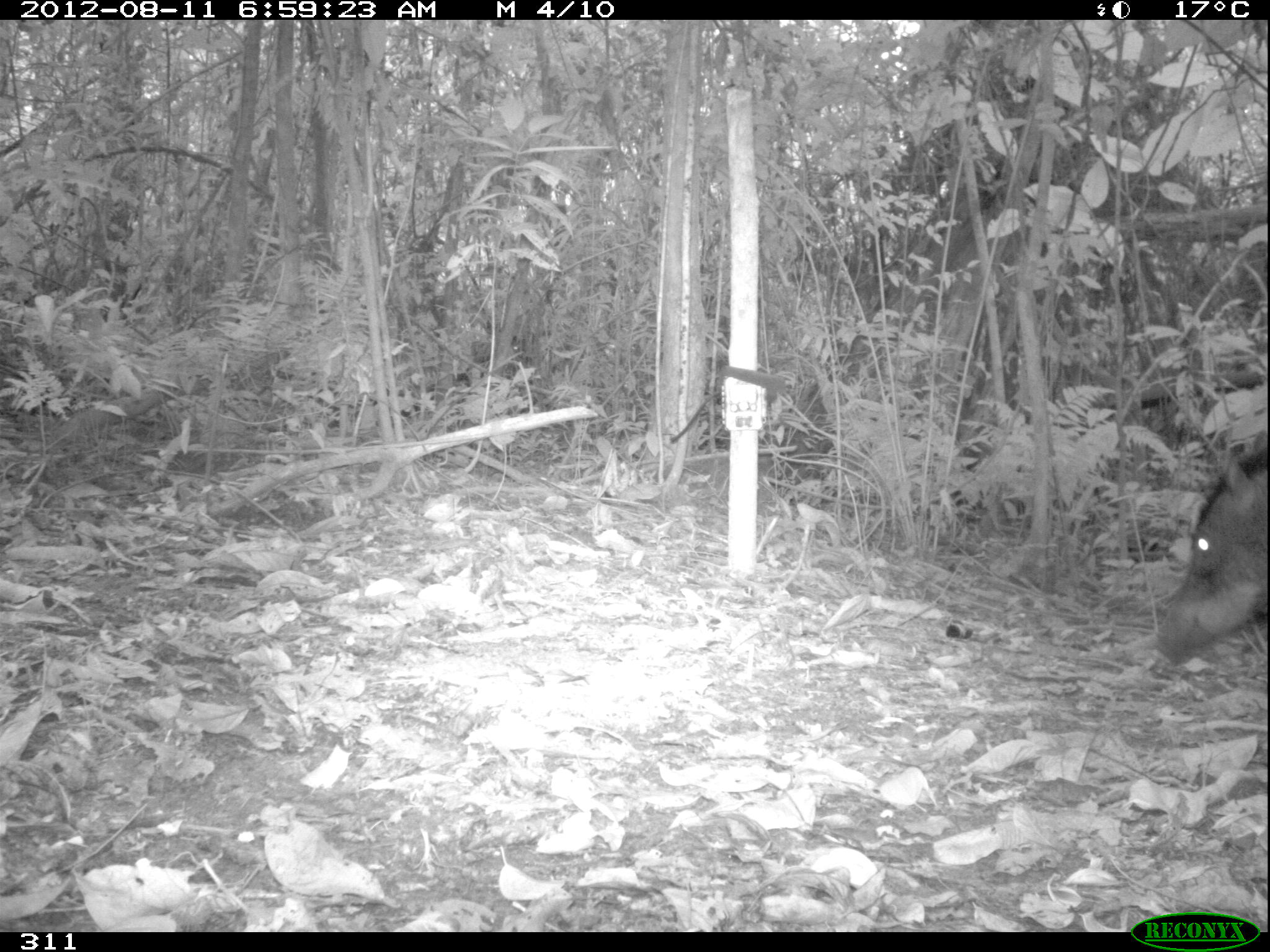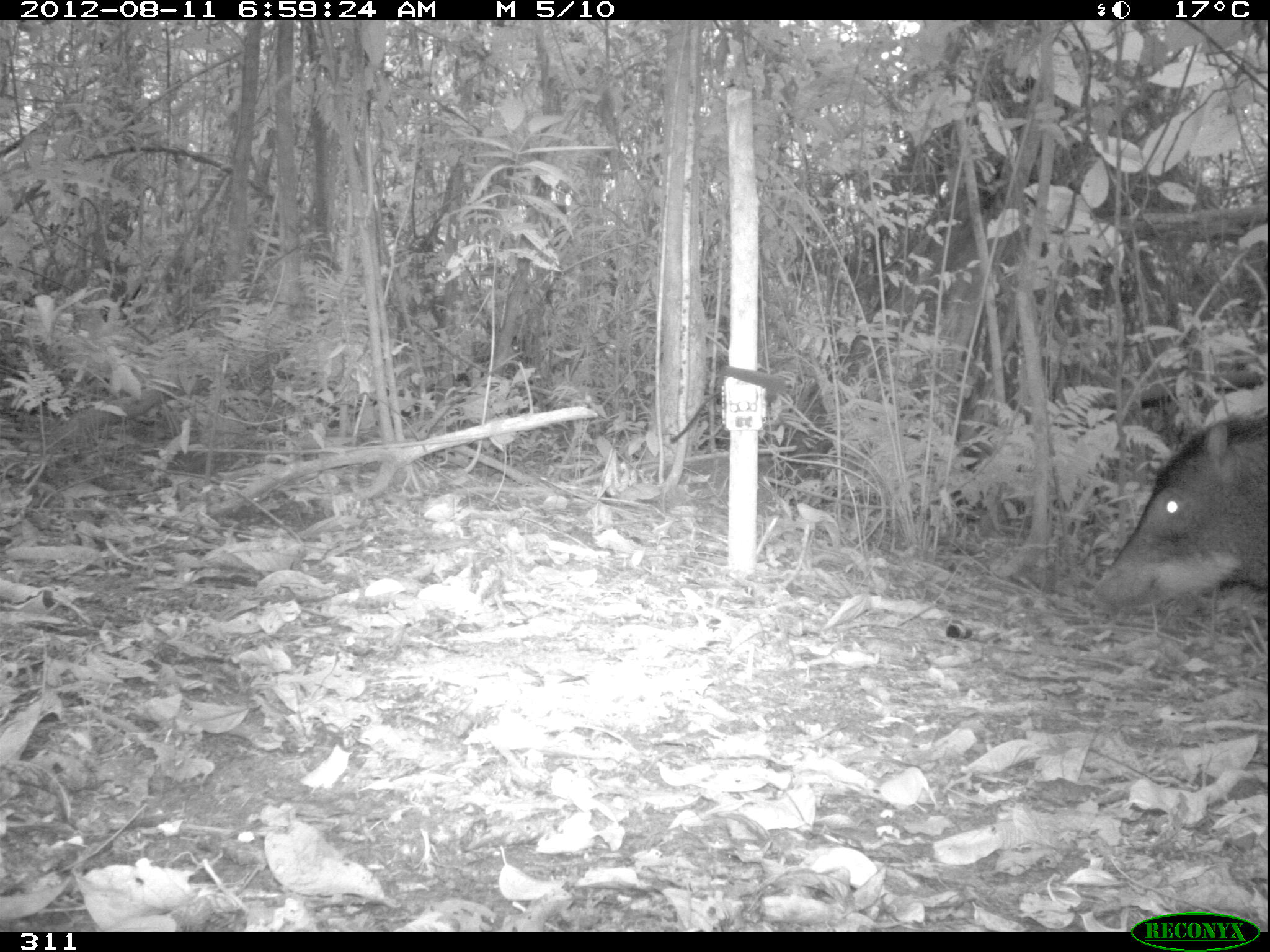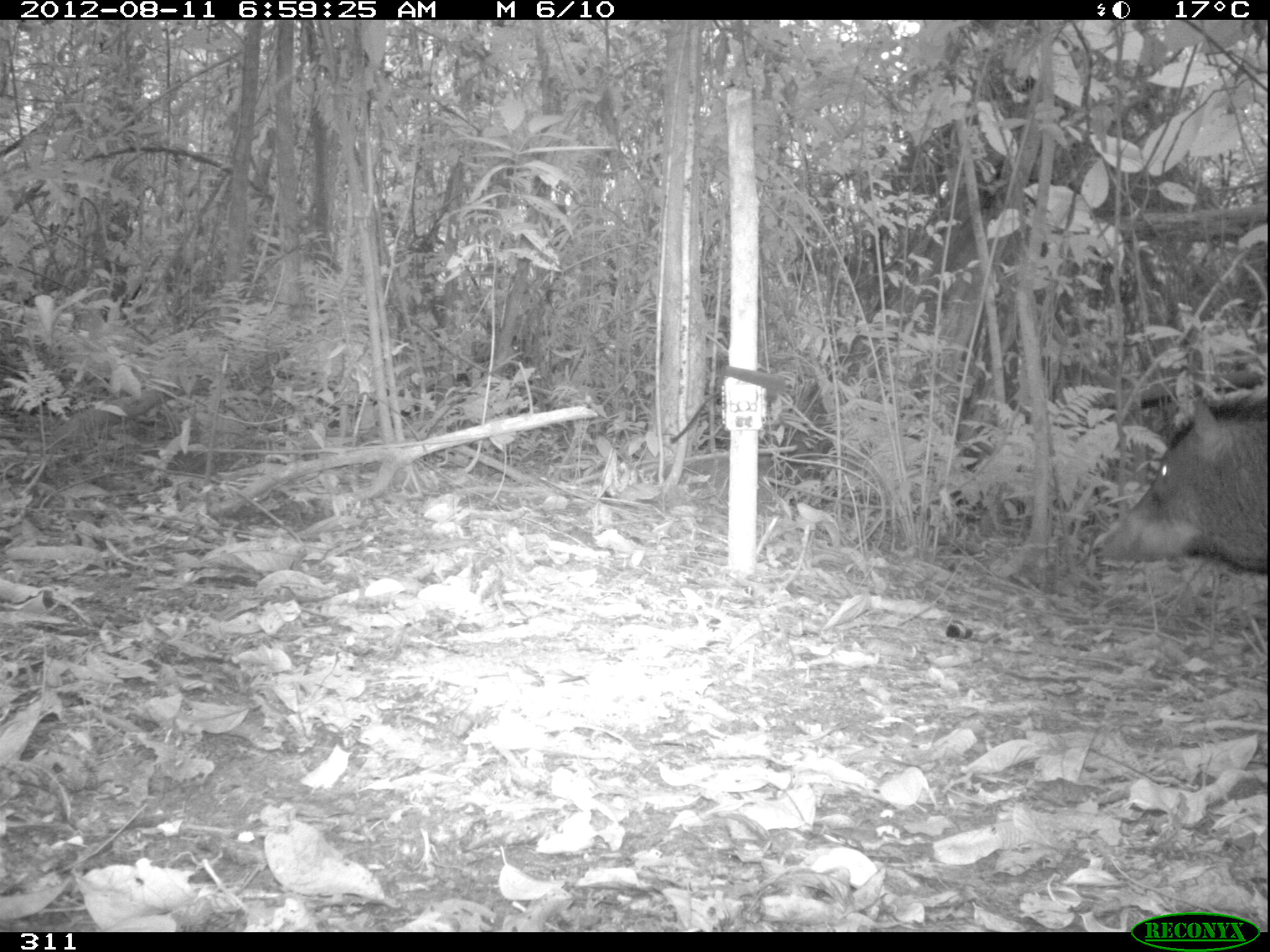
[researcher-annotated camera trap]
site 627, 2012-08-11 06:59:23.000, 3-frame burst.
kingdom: Animalia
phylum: Chordata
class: Mammalia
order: Artiodactyla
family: Tayassuidae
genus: Tayassu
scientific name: Tayassu pecari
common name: white-lipped peccary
Tayassu pecari (white-lipped peccary).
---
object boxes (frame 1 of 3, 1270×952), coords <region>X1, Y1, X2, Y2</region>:
tayassu pecari: <region>1159, 429, 1267, 666</region>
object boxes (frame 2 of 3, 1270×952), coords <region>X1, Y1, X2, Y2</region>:
tayassu pecari: <region>1086, 405, 1267, 621</region>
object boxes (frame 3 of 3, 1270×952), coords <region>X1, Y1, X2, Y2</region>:
tayassu pecari: <region>1091, 387, 1267, 577</region>